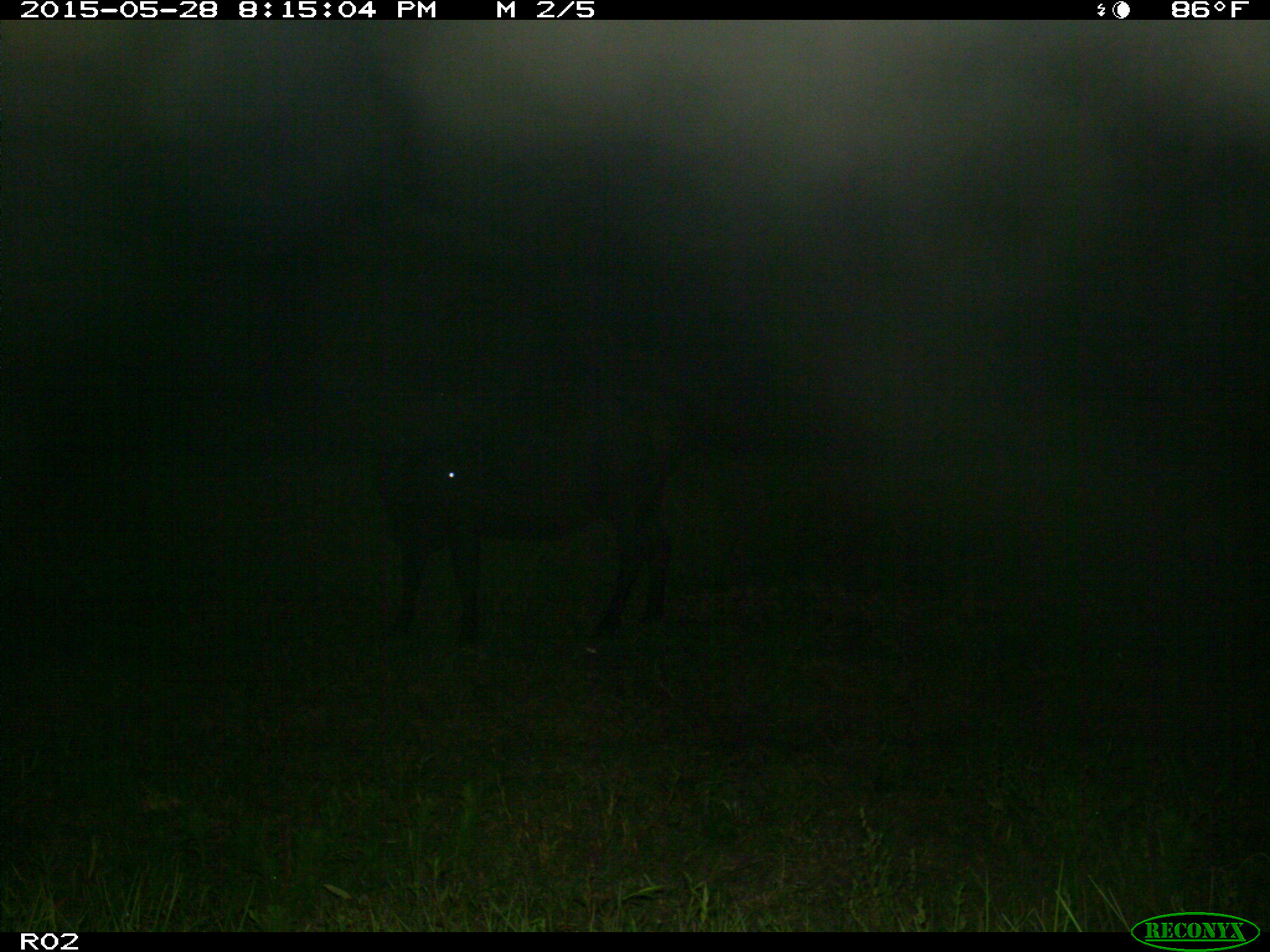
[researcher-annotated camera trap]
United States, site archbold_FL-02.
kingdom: Animalia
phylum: Chordata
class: Mammalia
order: Artiodactyla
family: Bovidae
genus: Bos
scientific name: Bos taurus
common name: domestic cow